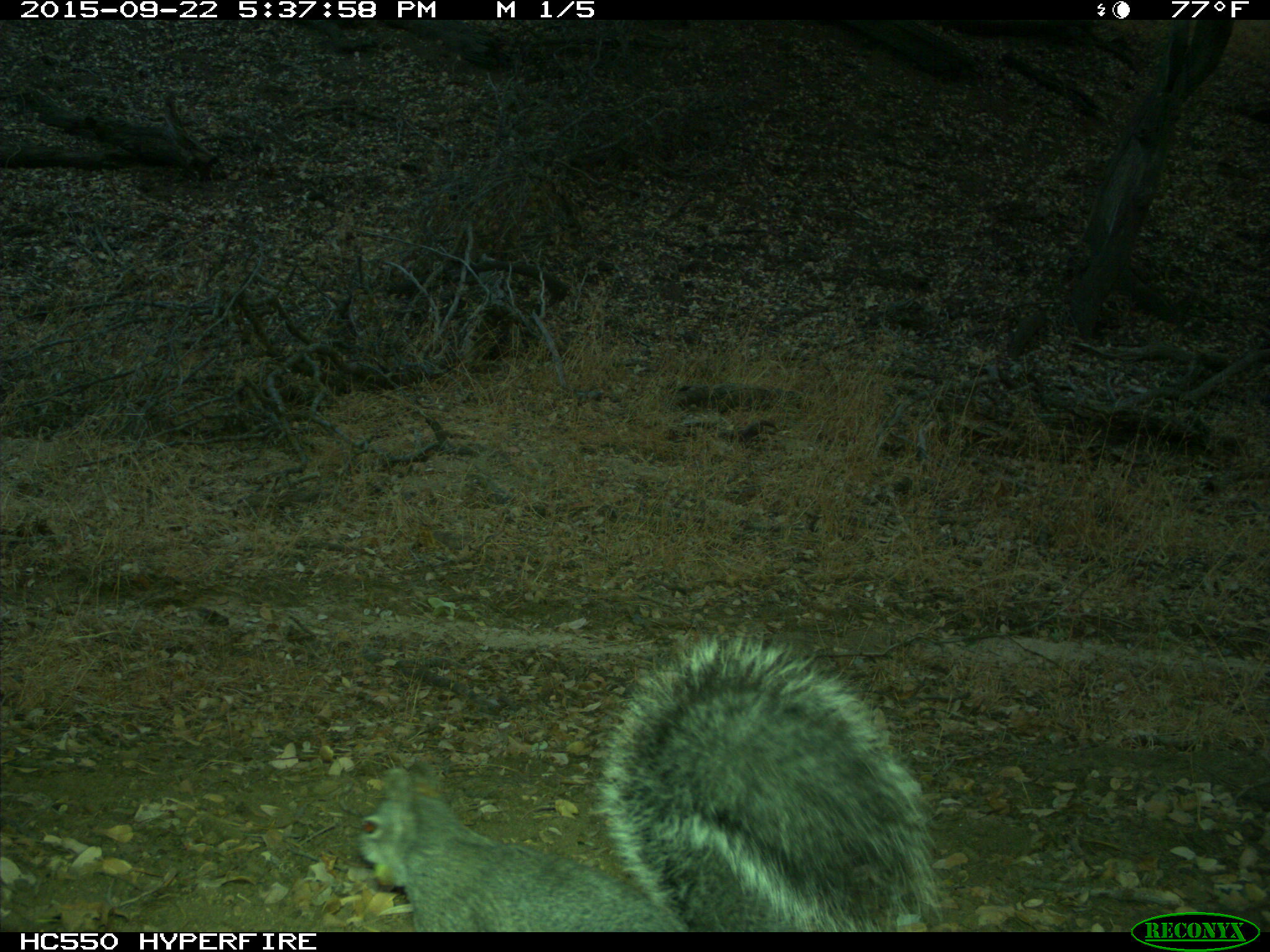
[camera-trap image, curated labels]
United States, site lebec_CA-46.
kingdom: Animalia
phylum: Chordata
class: Mammalia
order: Rodentia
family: Sciuridae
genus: Sciurus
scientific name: Sciurus carolinensis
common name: eastern gray squirrel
Sciurus carolinensis (eastern gray squirrel).